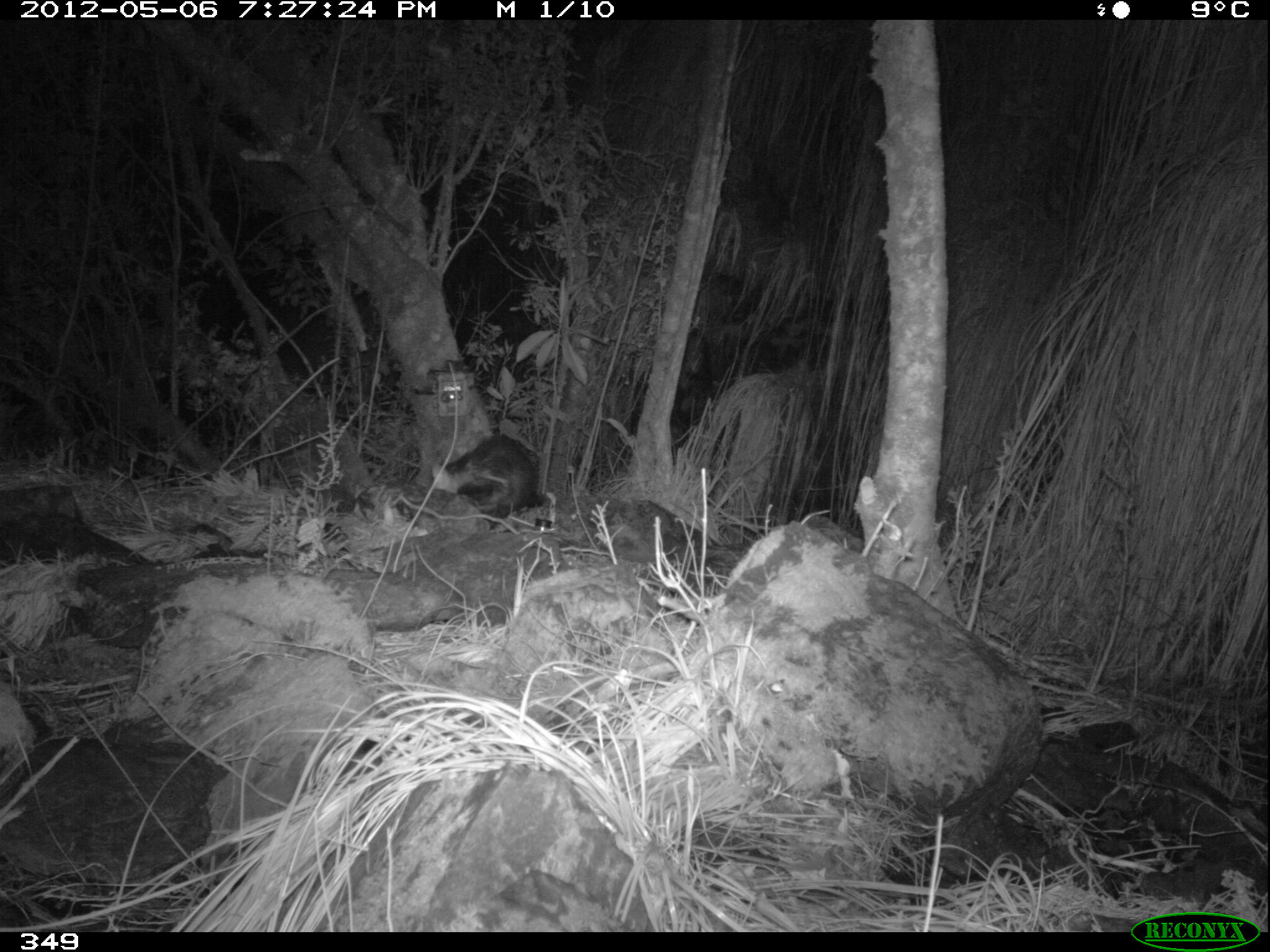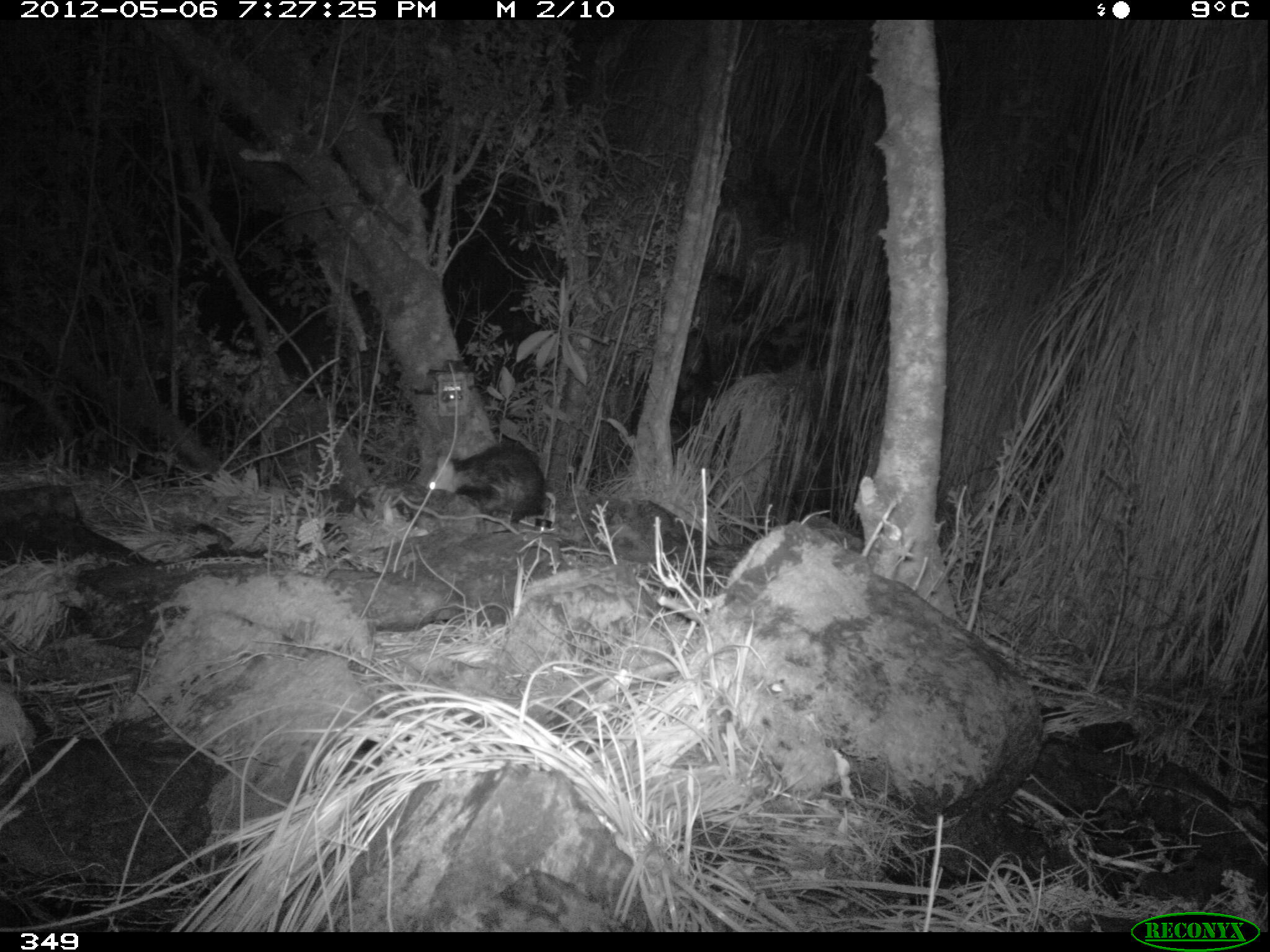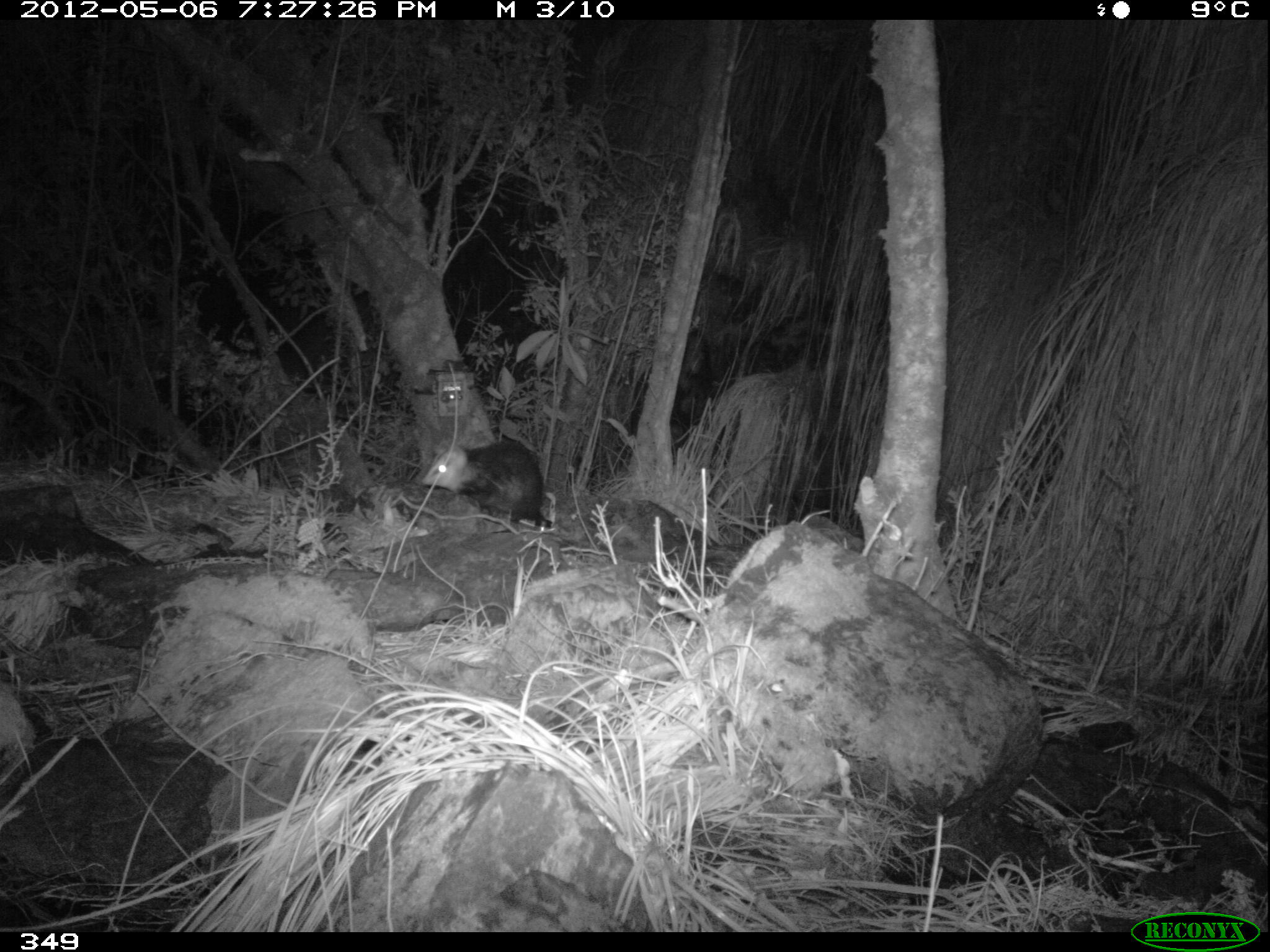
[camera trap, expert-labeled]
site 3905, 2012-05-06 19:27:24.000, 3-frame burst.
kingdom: Animalia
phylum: Chordata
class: Mammalia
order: Didelphimorphia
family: Didelphidae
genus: Didelphis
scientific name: Didelphis pernigra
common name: andean white-eared opossum